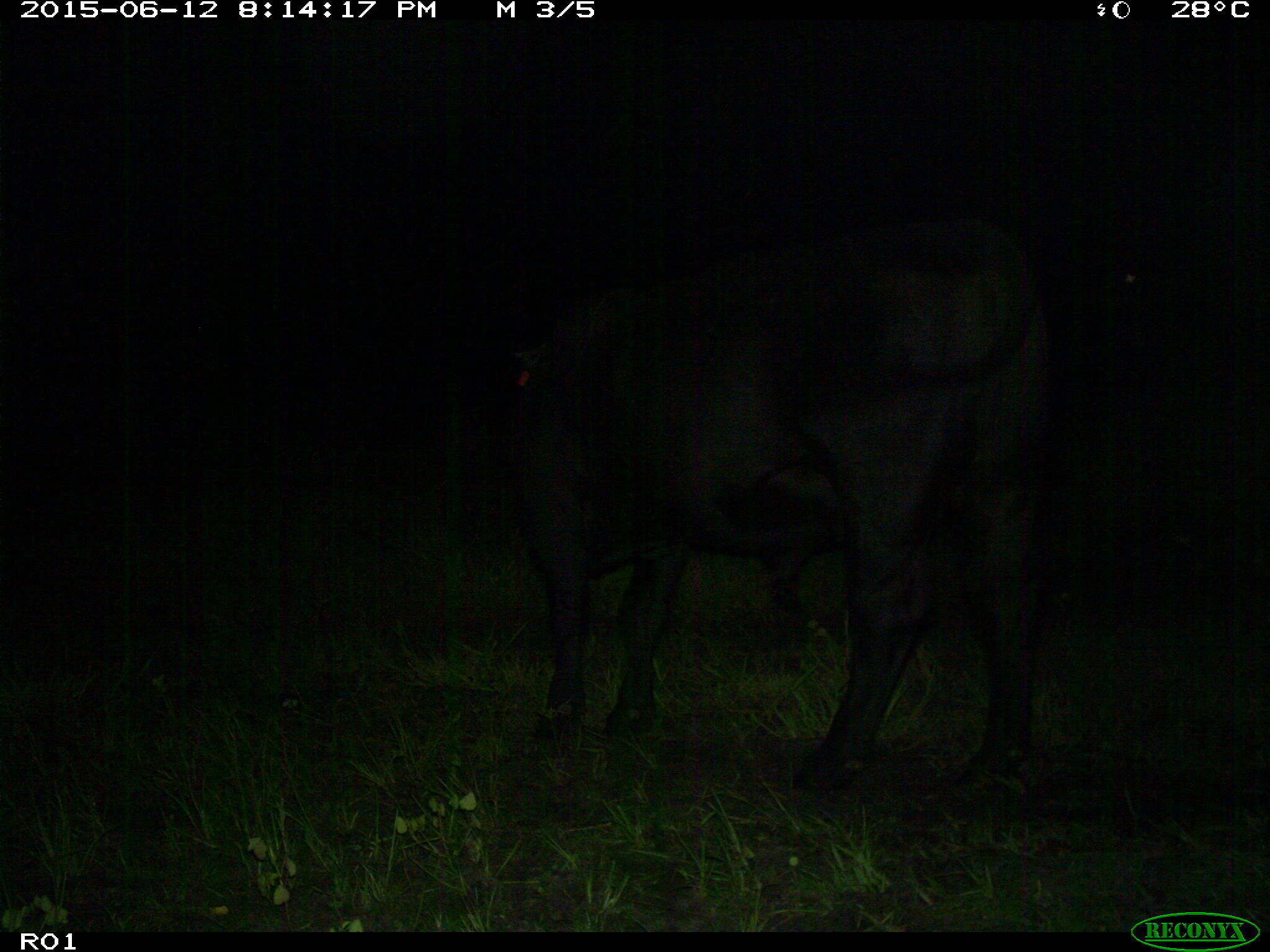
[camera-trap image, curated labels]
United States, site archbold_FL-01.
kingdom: Animalia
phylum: Chordata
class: Mammalia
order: Artiodactyla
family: Bovidae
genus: Bos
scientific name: Bos taurus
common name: domestic cow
Bos taurus (domestic cow).